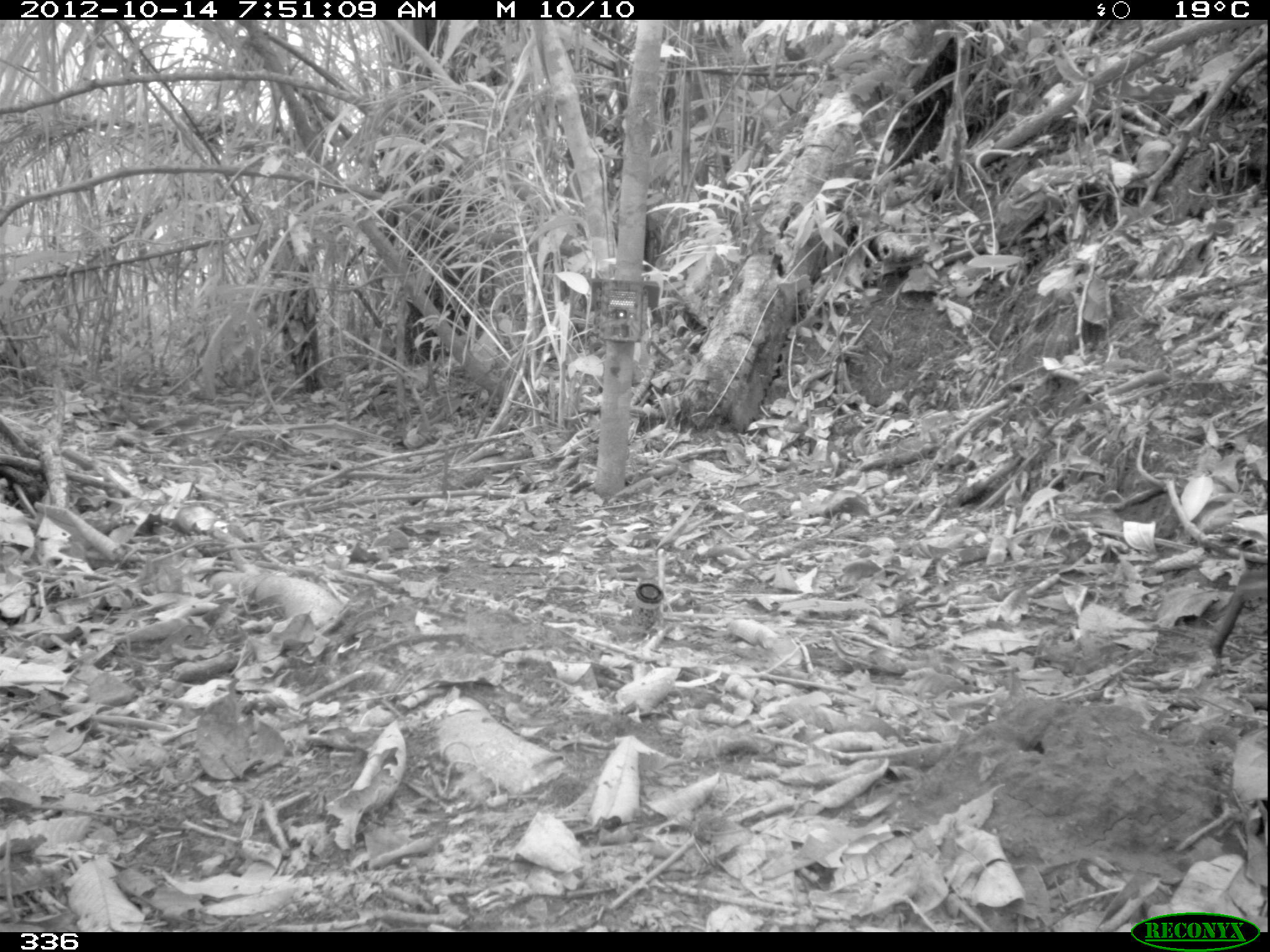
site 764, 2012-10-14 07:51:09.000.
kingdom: Animalia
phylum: Chordata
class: Mammalia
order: Rodentia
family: Dasyproctidae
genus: Dasyprocta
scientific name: Dasyprocta punctata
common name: central american agouti